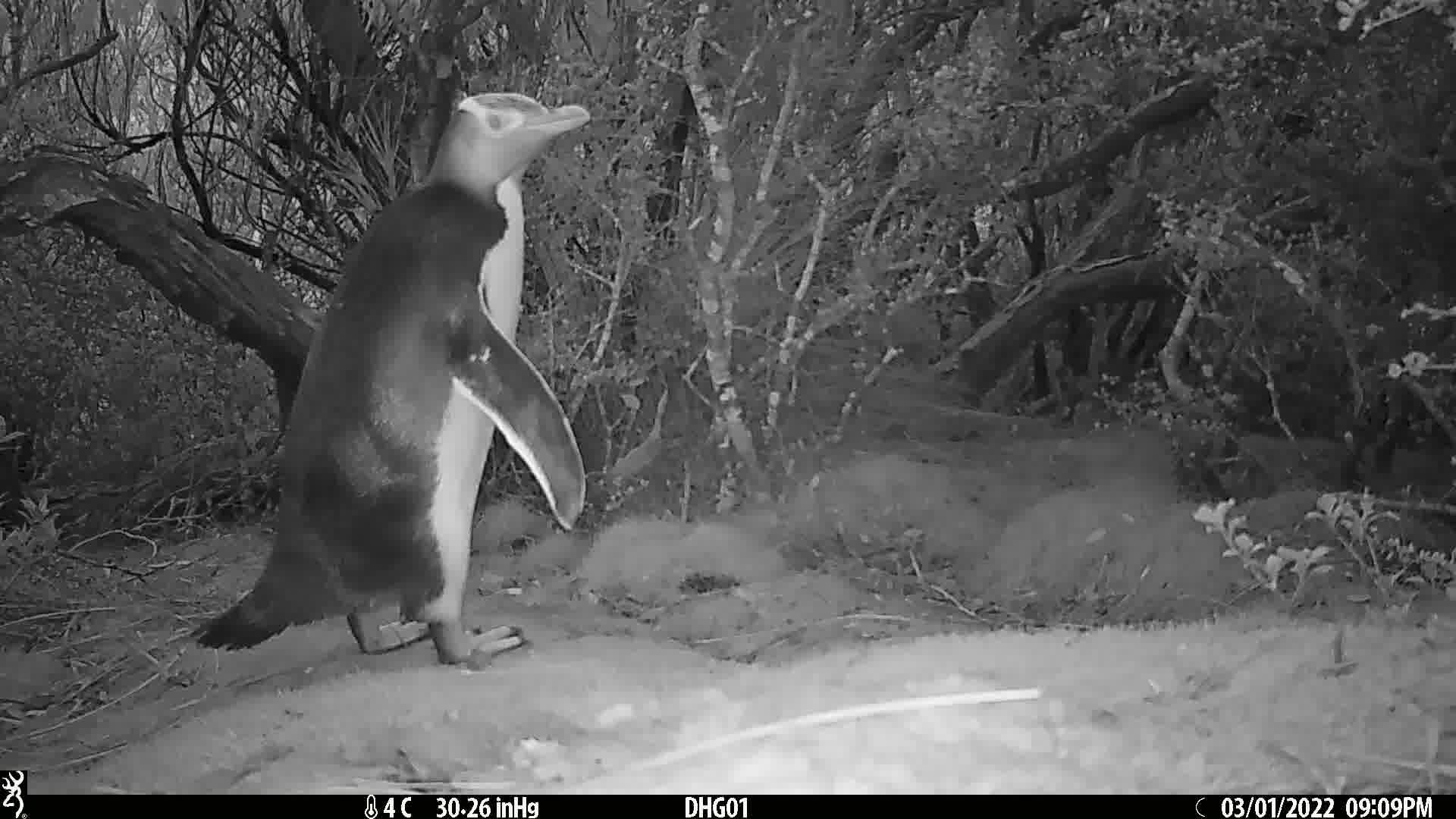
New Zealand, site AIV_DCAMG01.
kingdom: Animalia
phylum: Chordata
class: Aves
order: Sphenisciformes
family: Spheniscidae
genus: Megadyptes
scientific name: Megadyptes antipodes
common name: yellow-eyed penguin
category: yellow eyed penguin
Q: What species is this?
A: Yellow eyed penguin (yellow-eyed penguin) (Megadyptes antipodes).